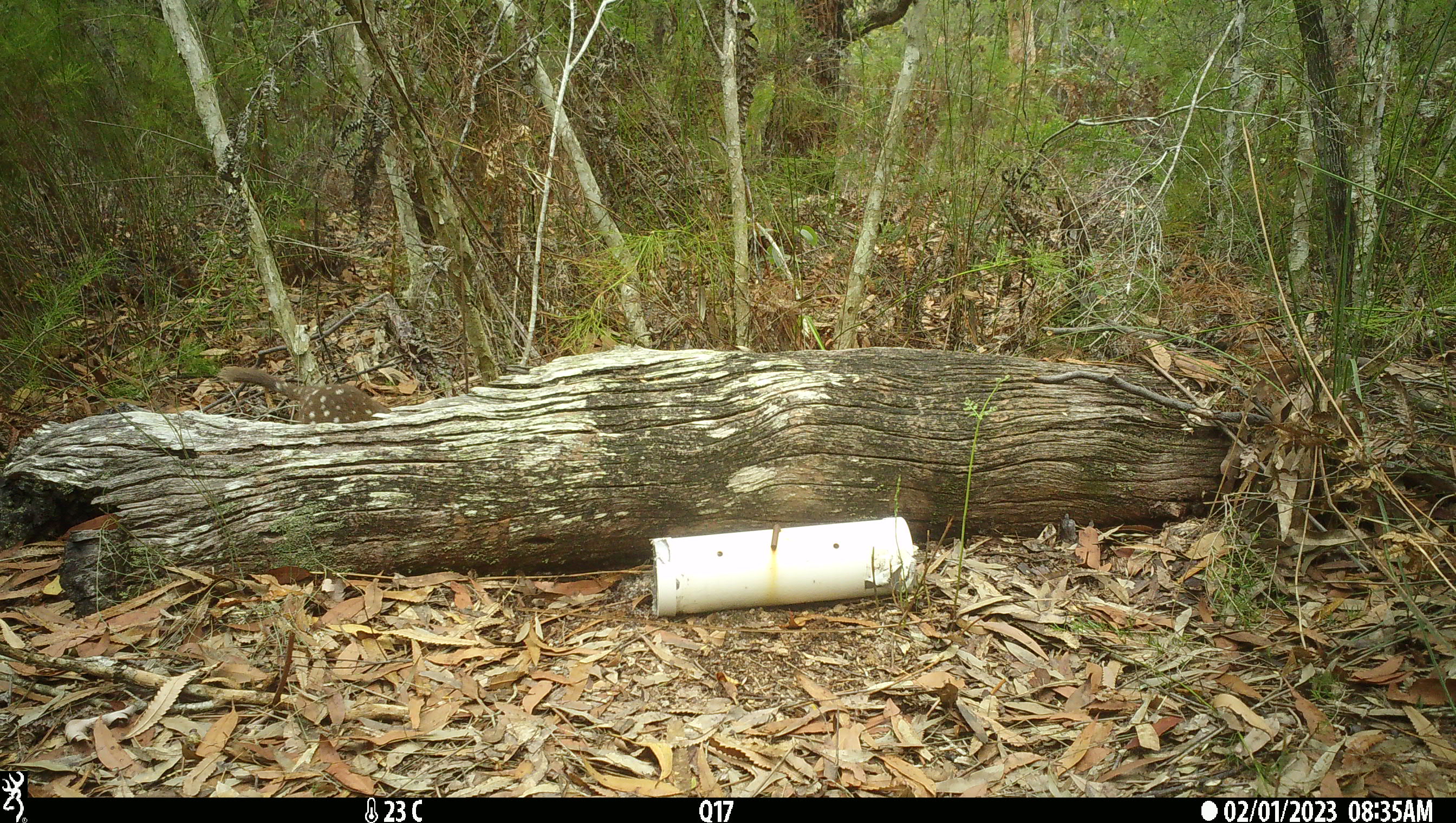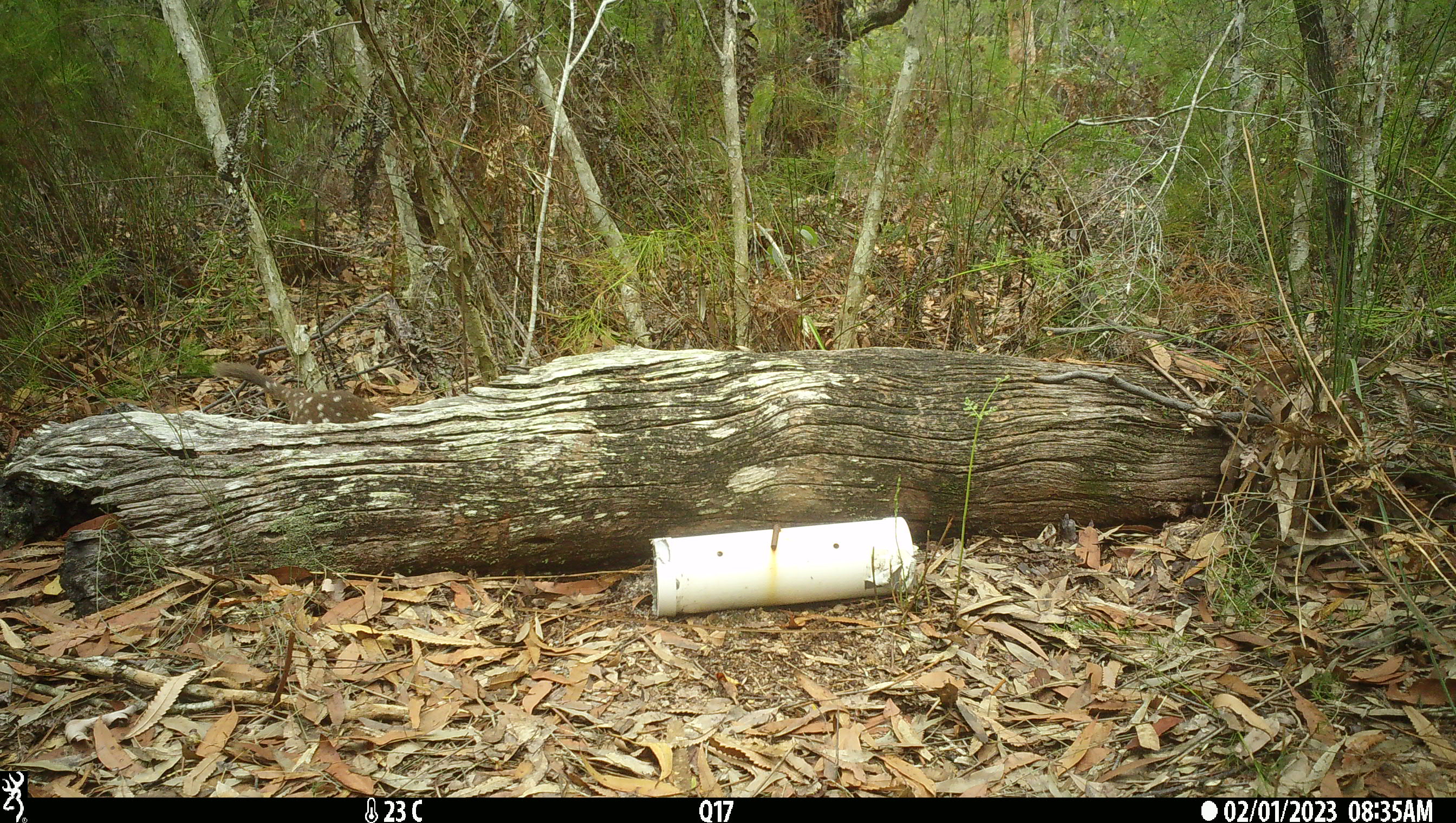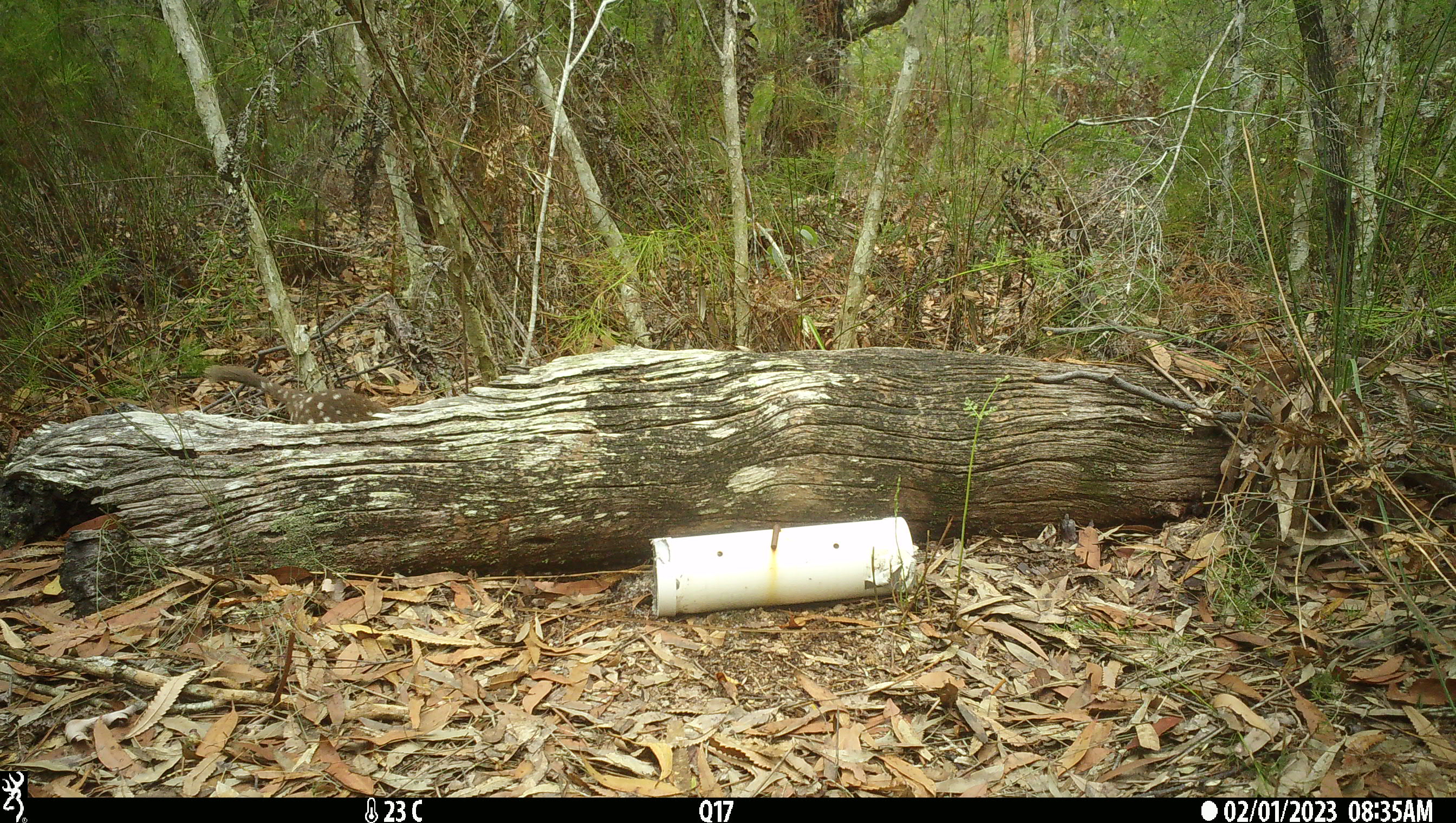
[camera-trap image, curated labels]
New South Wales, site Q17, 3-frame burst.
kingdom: Animalia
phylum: Chordata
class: Mammalia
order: Dasyuromorphia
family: Dasyuridae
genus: Dasyurus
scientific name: Dasyurus maculatus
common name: spotted-tailed quoll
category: quoll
Quoll (spotted-tailed quoll) (Dasyurus maculatus).